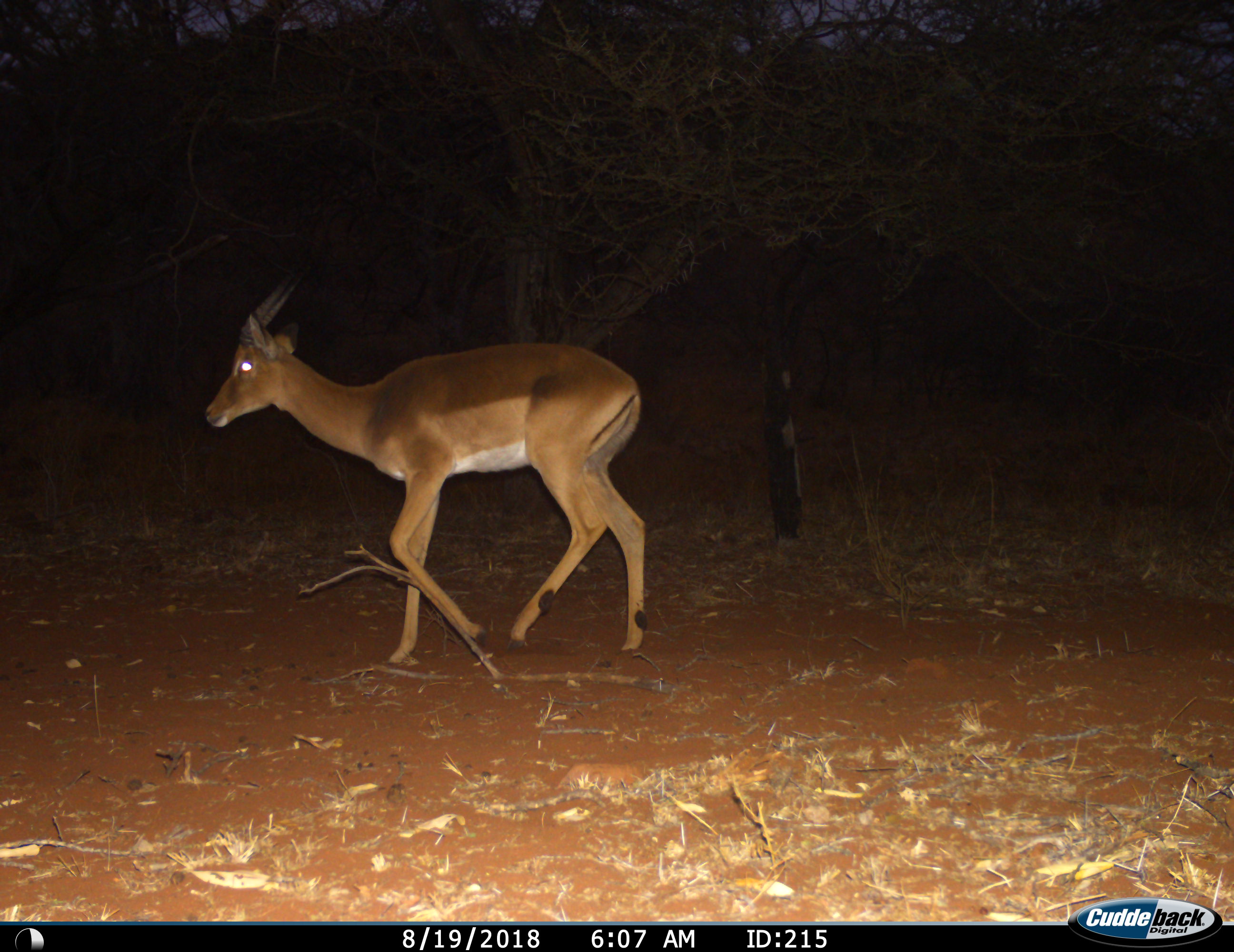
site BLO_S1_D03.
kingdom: Animalia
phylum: Chordata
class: Mammalia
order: Artiodactyla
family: Bovidae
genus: Aepyceros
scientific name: Aepyceros melampus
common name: impala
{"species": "impala (Aepyceros melampus)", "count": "1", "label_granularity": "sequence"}